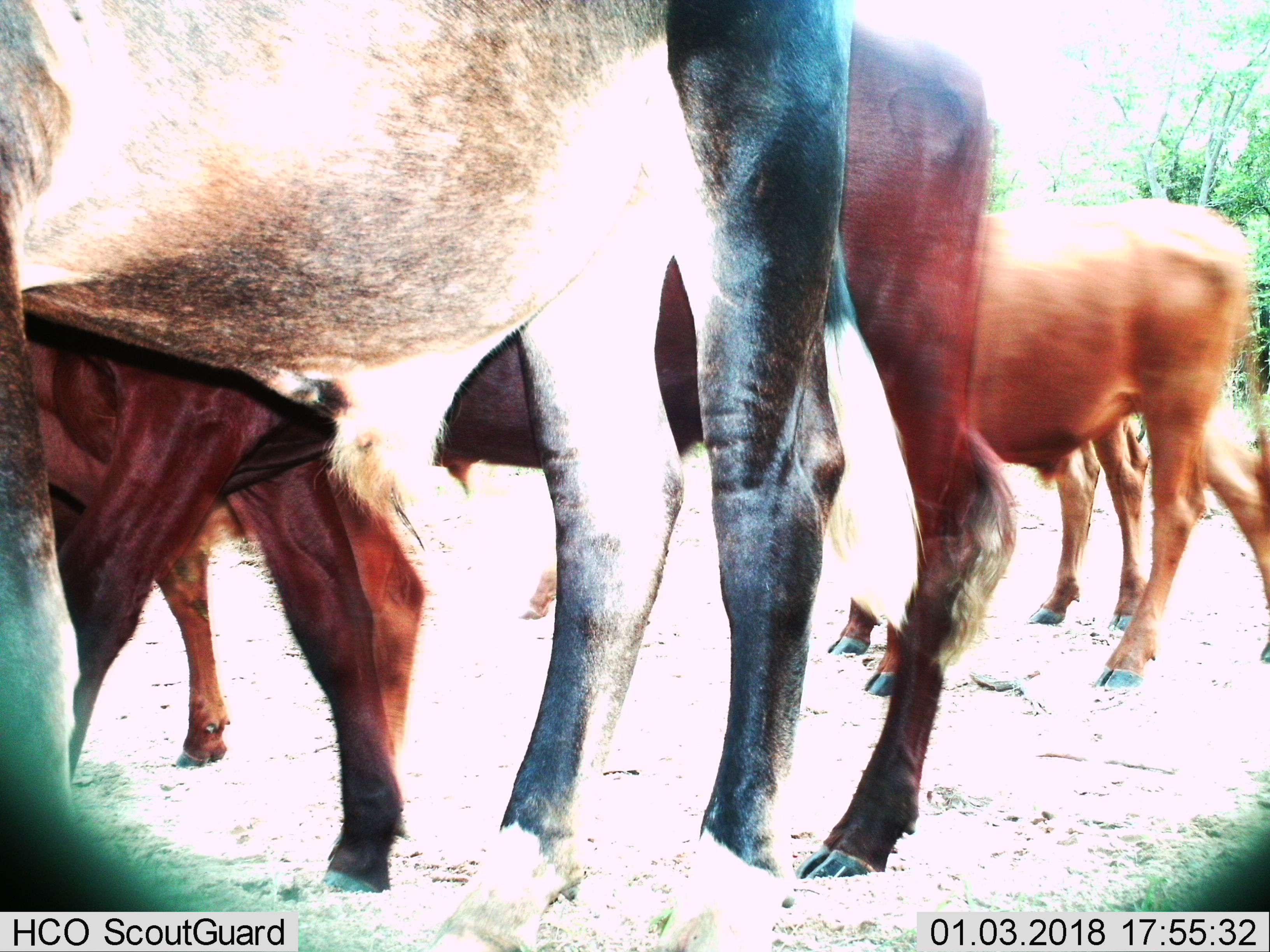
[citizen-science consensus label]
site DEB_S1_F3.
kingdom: Animalia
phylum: Chordata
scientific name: Vertebrata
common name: domestic animal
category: domesticanimal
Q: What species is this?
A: Domesticanimal (domestic animal) (Vertebrata).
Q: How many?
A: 6.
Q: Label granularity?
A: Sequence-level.